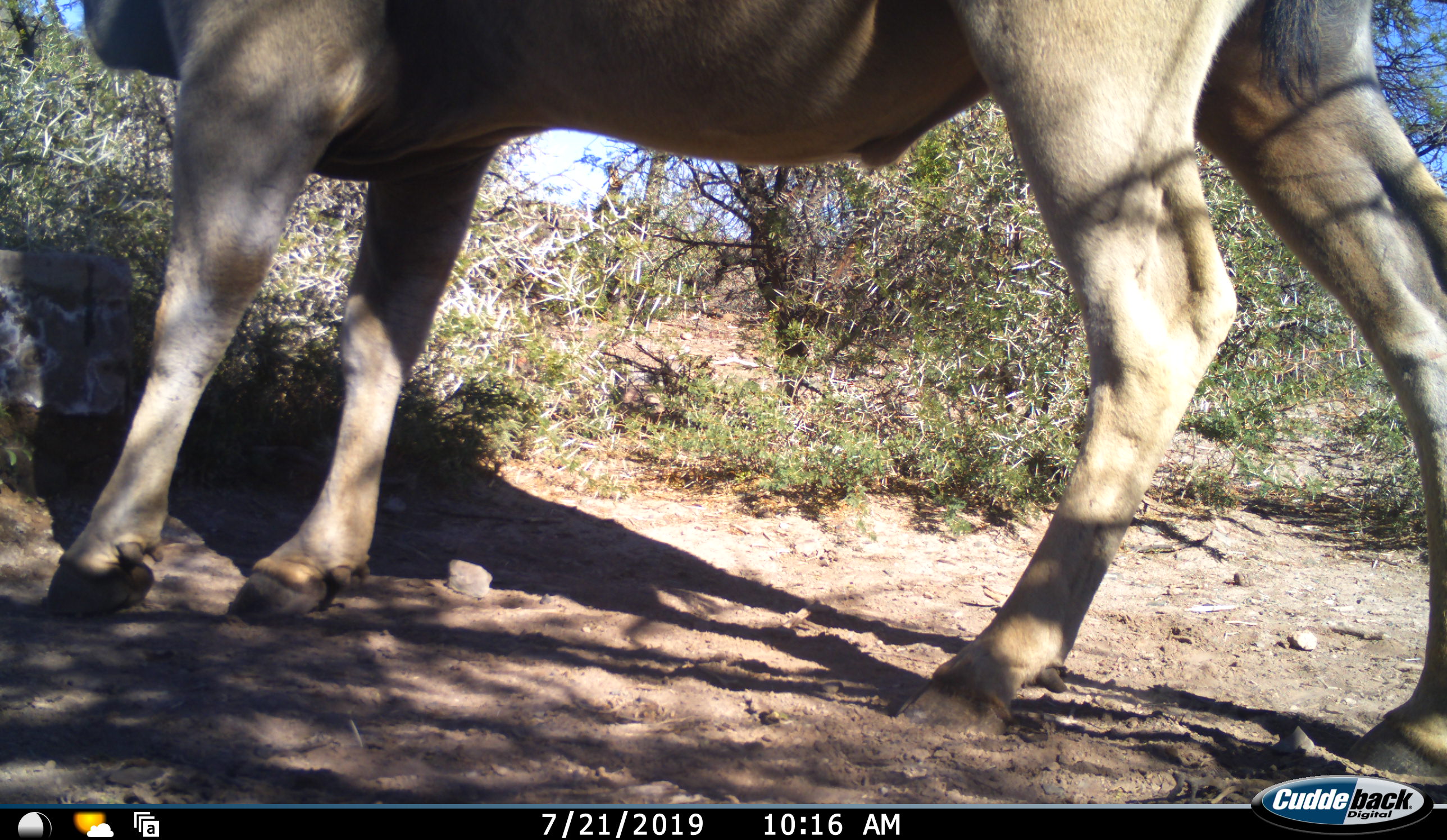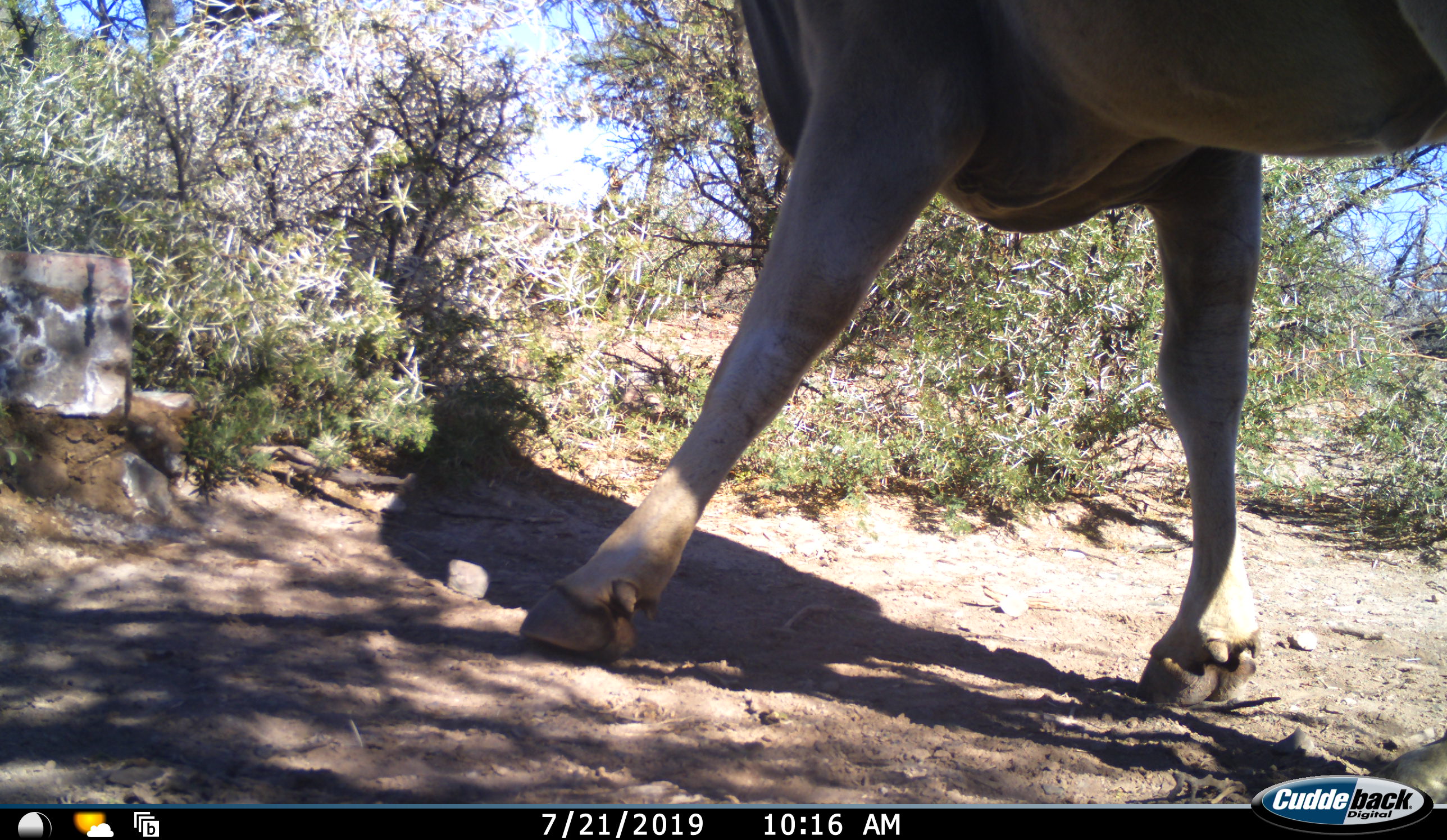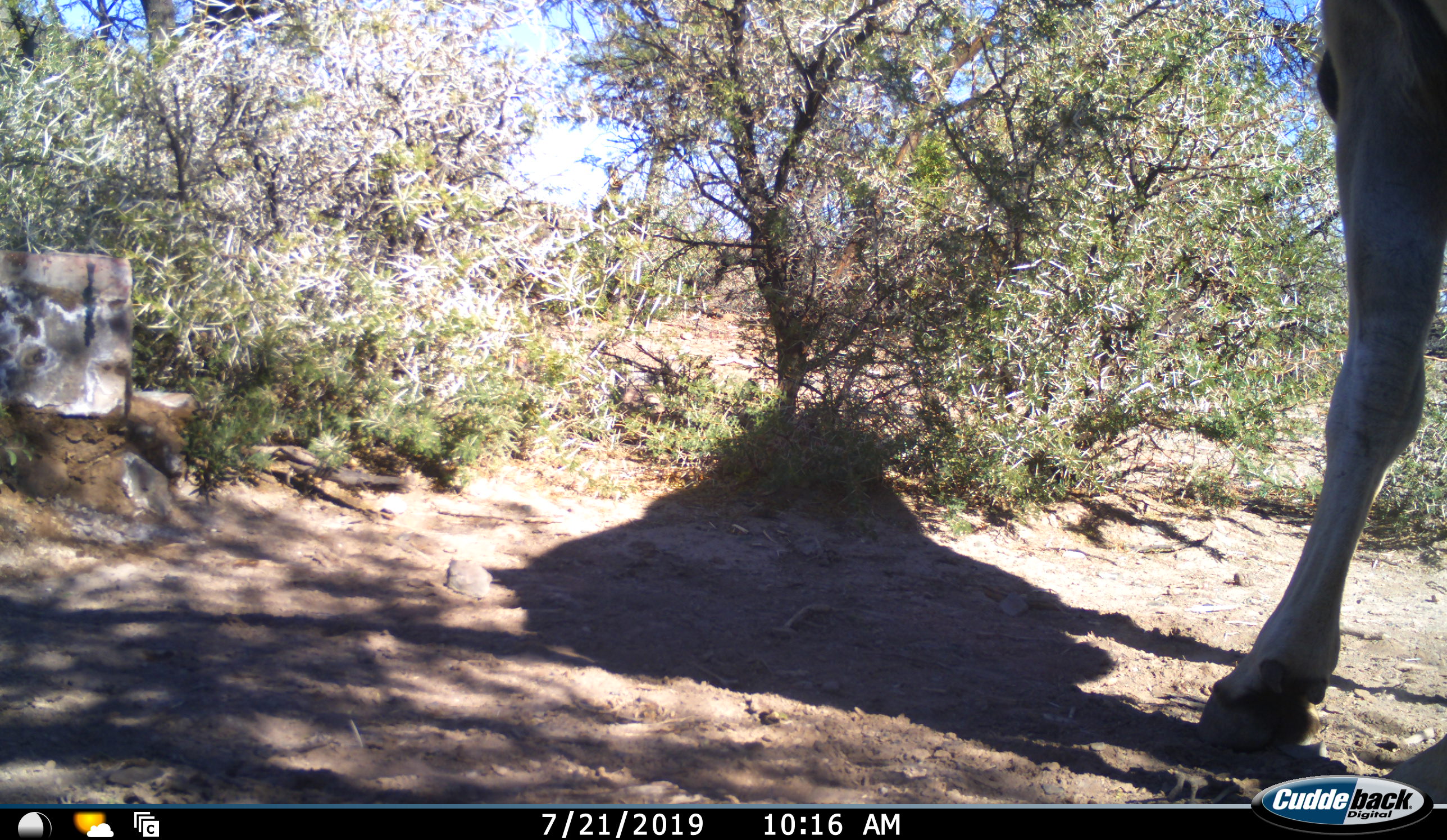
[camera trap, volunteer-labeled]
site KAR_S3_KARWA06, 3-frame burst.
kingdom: Animalia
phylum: Chordata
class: Mammalia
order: Artiodactyla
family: Bovidae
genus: Tragelaphus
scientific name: Tragelaphus oryx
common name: eland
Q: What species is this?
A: Eland (Tragelaphus oryx).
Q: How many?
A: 1.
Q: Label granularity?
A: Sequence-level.